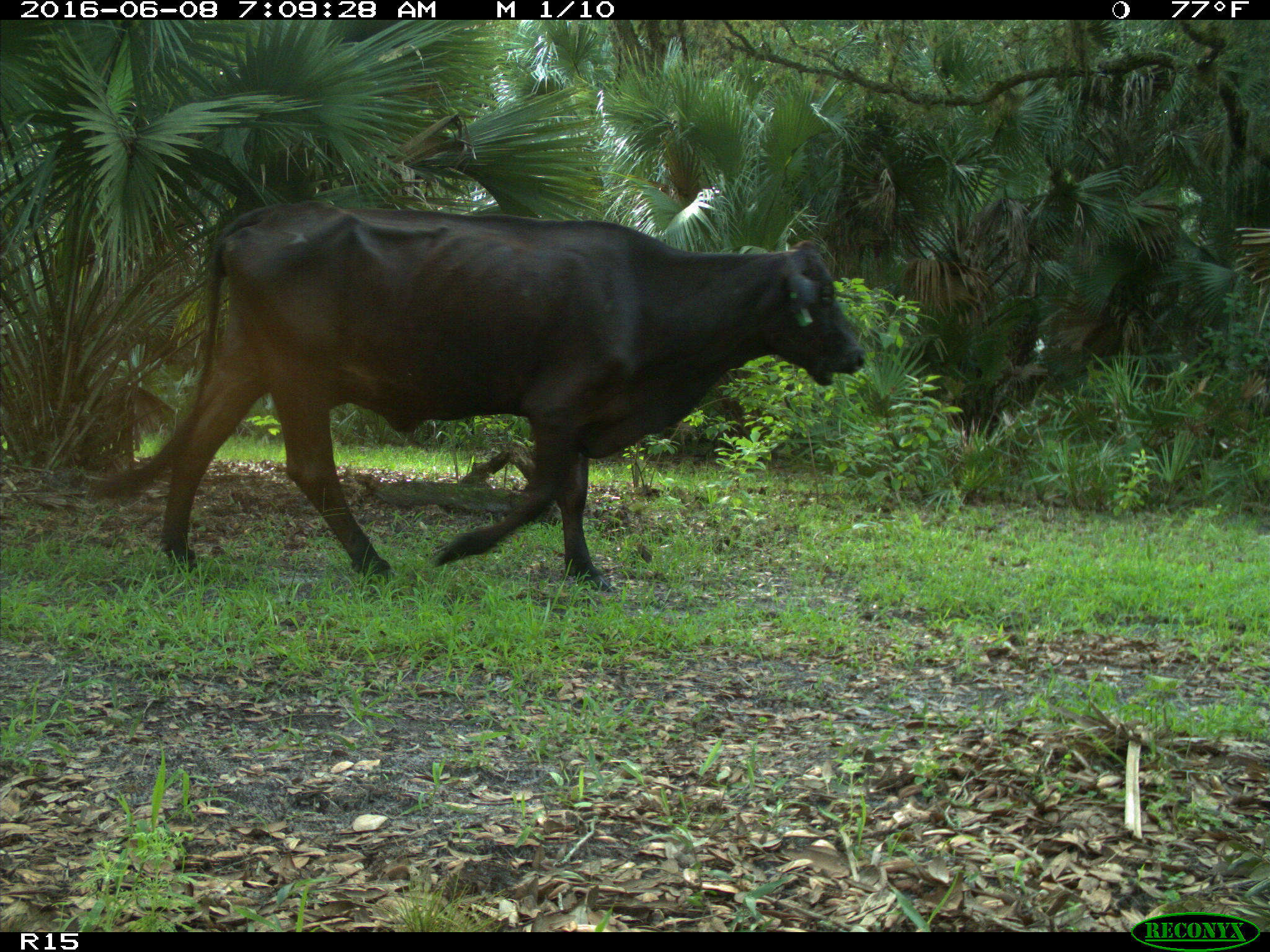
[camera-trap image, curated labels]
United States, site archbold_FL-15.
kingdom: Animalia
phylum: Chordata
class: Mammalia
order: Artiodactyla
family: Bovidae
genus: Bos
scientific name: Bos taurus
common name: domestic cow